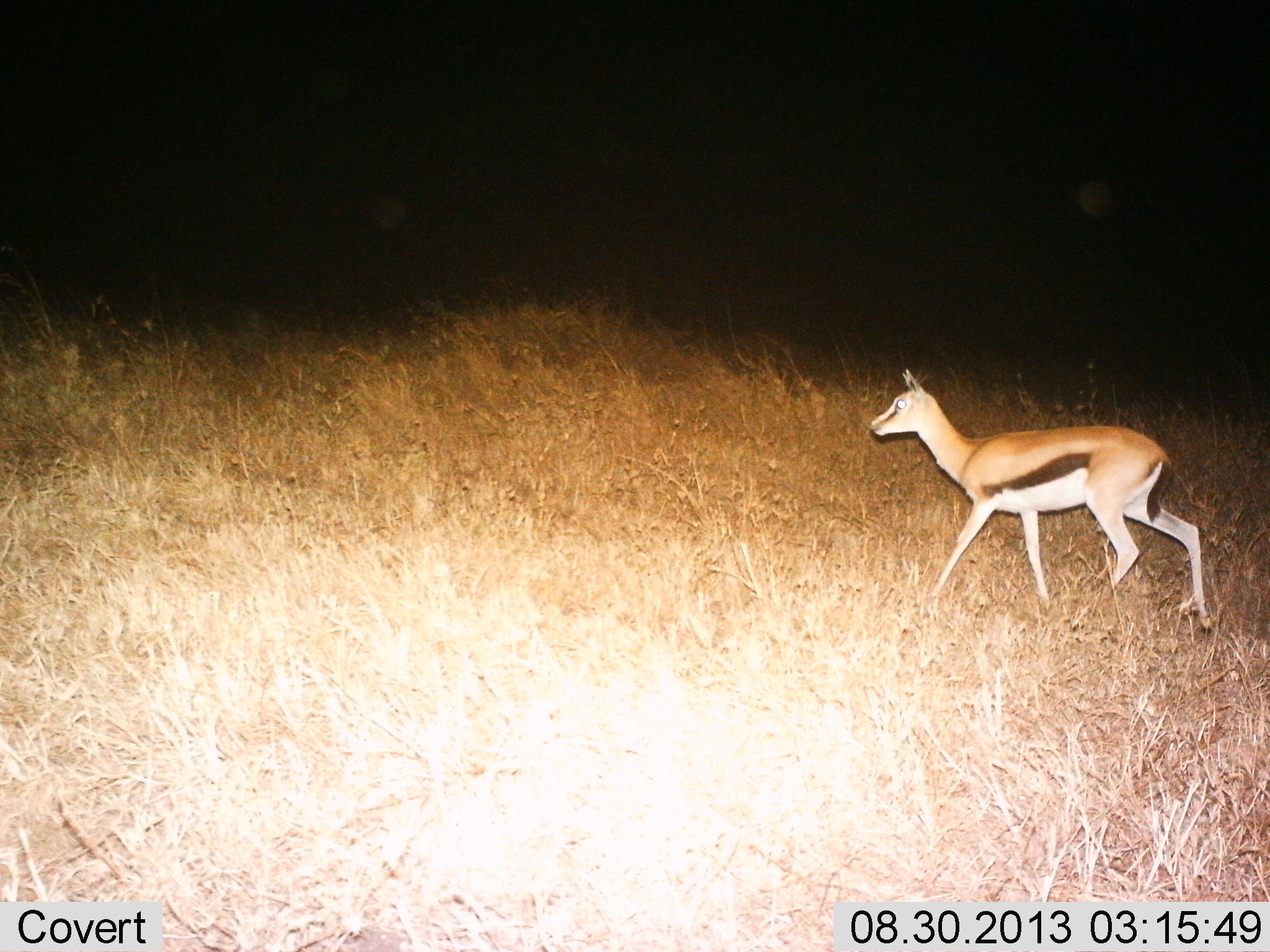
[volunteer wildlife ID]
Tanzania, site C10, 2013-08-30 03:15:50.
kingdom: Animalia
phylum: Chordata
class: Mammalia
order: Artiodactyla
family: Bovidae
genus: Eudorcas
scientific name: Eudorcas thomsonii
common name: thomson's gazelle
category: gazellethomsons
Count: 1.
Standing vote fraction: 17%.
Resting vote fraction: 0%.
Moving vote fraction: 87%.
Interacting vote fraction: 0%.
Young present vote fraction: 13%.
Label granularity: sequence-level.